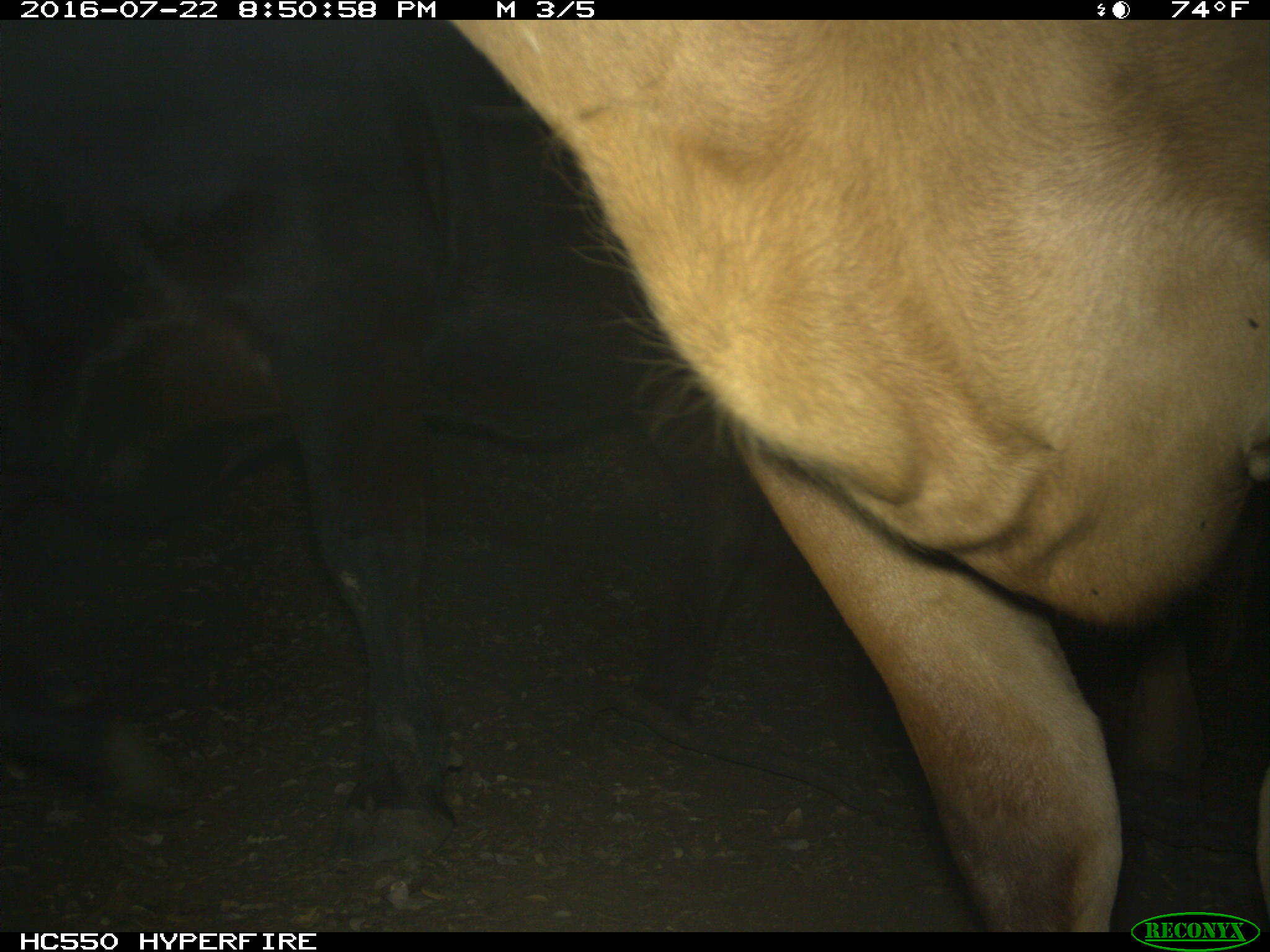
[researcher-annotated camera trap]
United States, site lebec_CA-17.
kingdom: Animalia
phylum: Chordata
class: Mammalia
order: Artiodactyla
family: Bovidae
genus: Bos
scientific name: Bos taurus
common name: domestic cow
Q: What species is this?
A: Bos taurus (domestic cow).